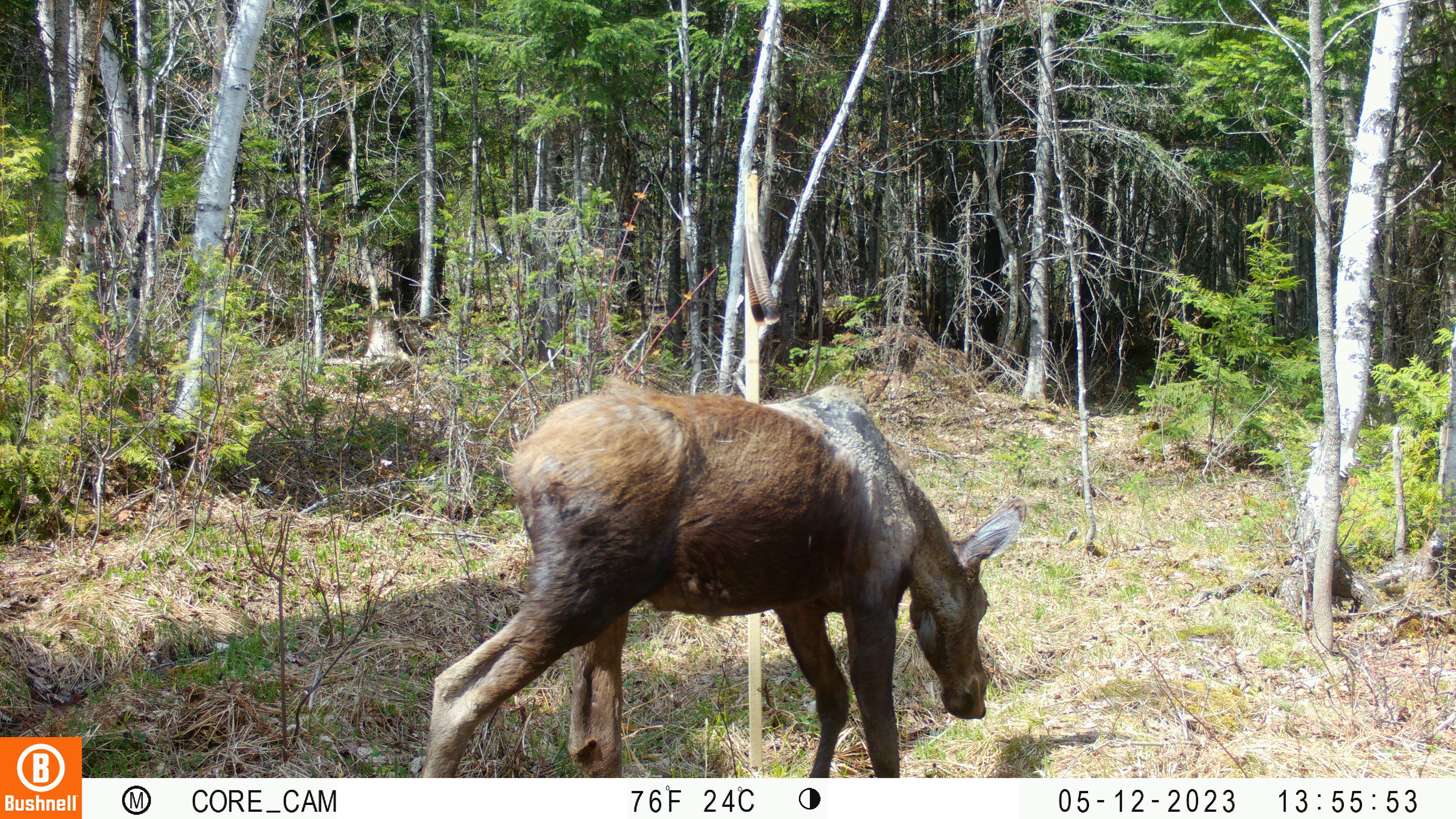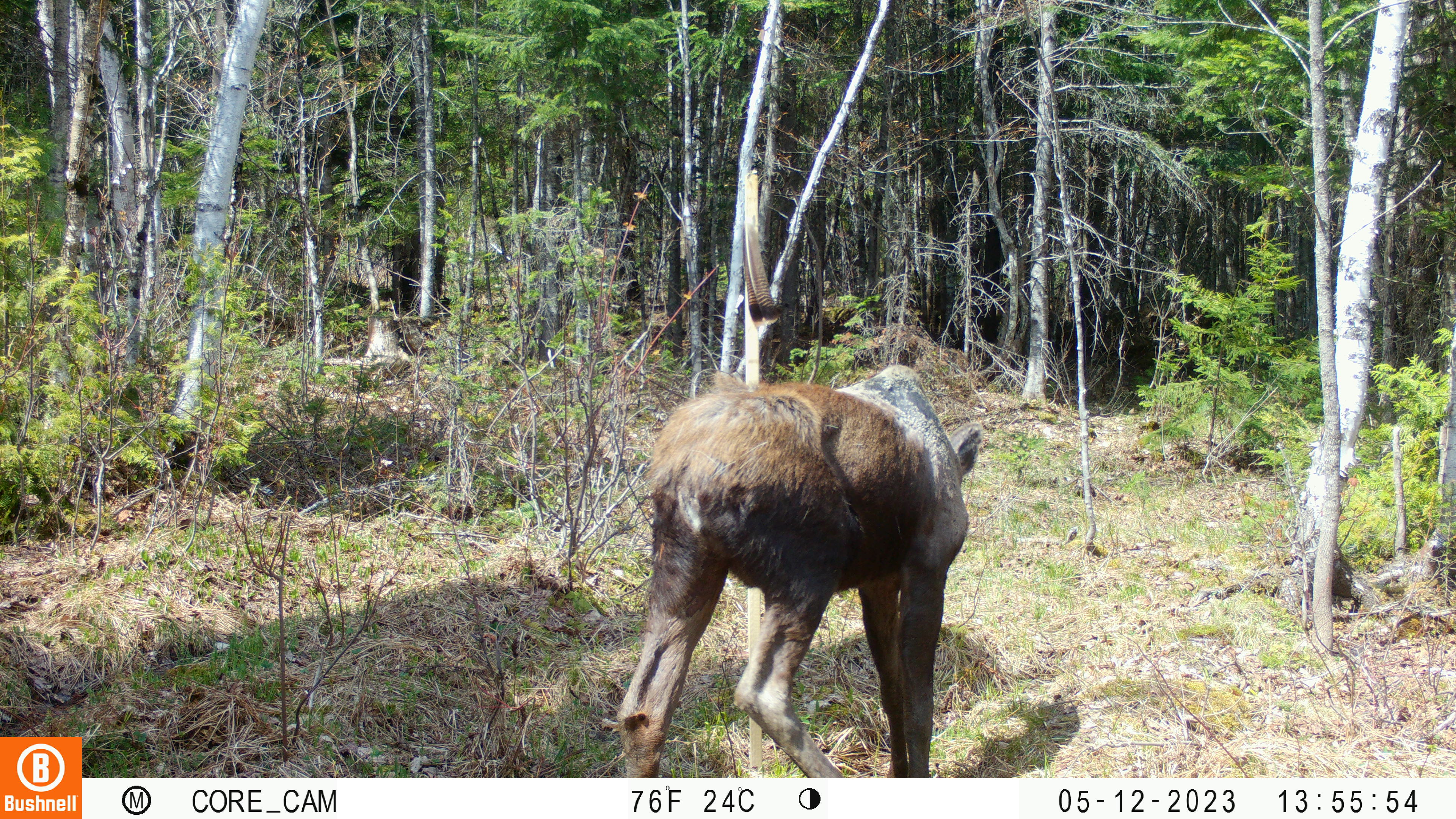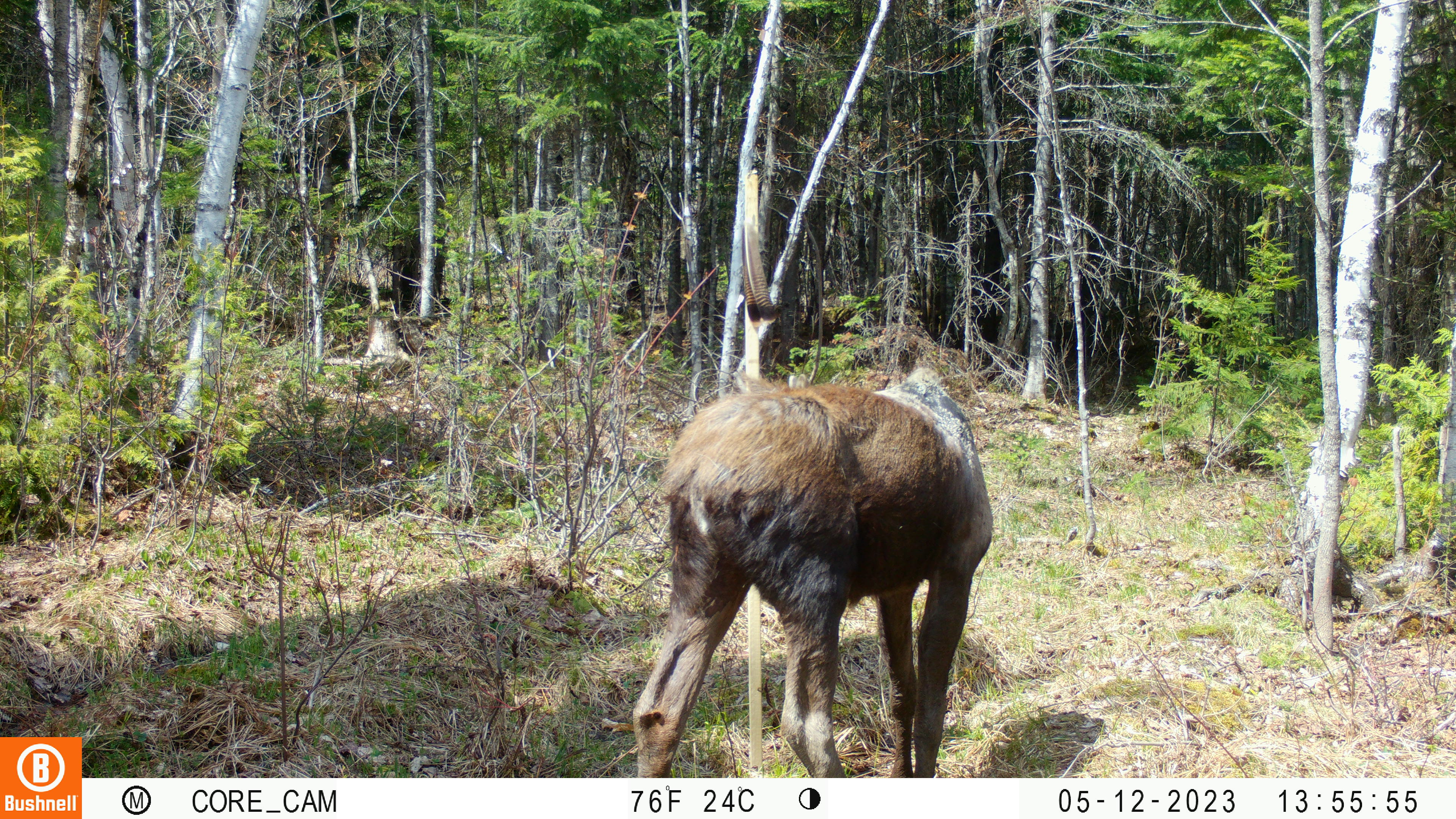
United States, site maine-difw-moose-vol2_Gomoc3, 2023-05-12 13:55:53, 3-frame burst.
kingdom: Animalia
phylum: Chordata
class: Mammalia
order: Artiodactyla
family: Cervidae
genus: Alces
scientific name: Alces alces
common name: moose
Moose (Alces alces).